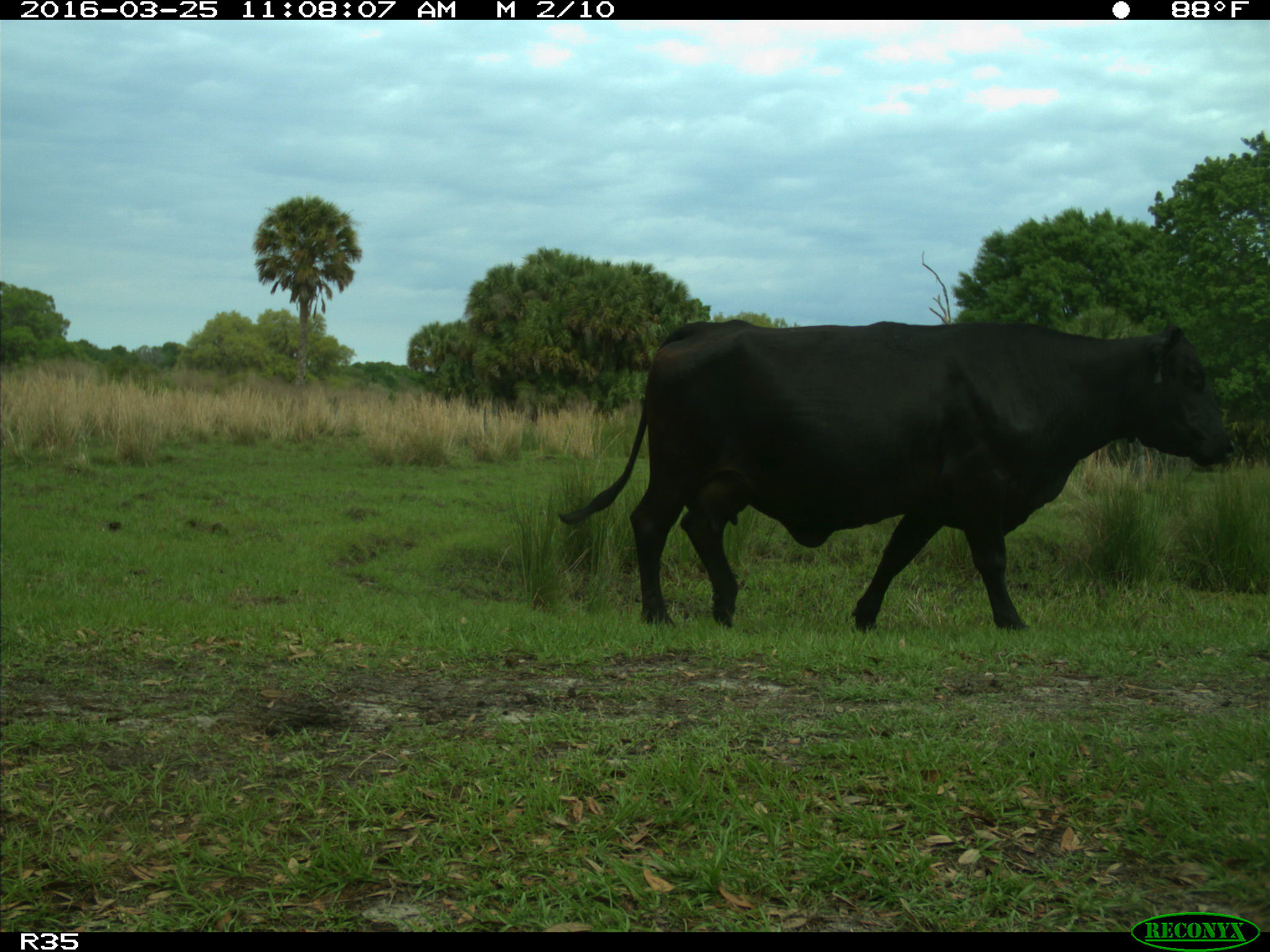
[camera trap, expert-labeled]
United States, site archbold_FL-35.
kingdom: Animalia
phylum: Chordata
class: Mammalia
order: Artiodactyla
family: Bovidae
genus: Bos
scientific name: Bos taurus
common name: domestic cow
Bos taurus (domestic cow).